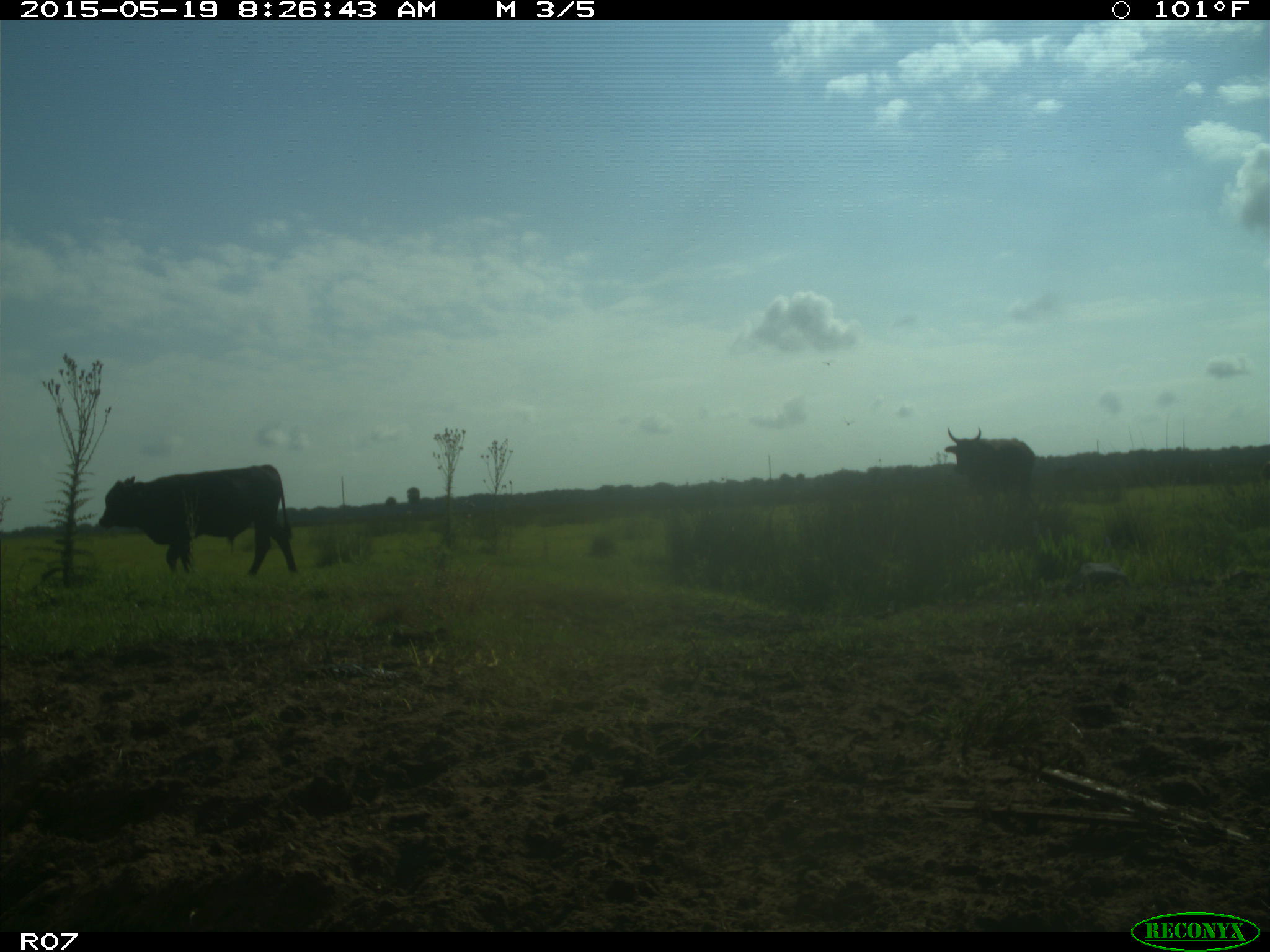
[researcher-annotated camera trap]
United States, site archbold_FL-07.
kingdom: Animalia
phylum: Chordata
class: Mammalia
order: Artiodactyla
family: Bovidae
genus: Bos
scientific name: Bos taurus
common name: domestic cow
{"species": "Bos taurus (domestic cow)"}